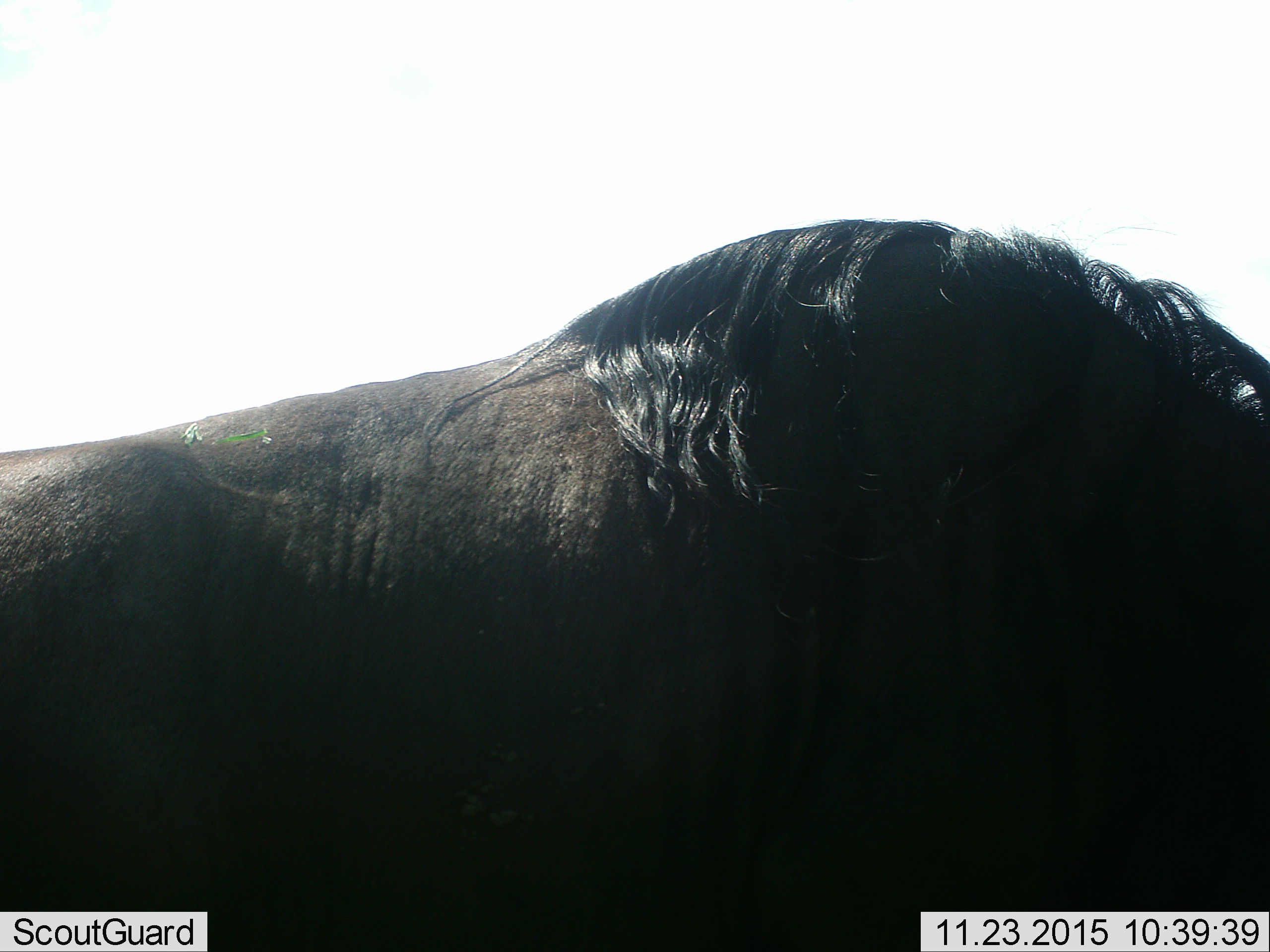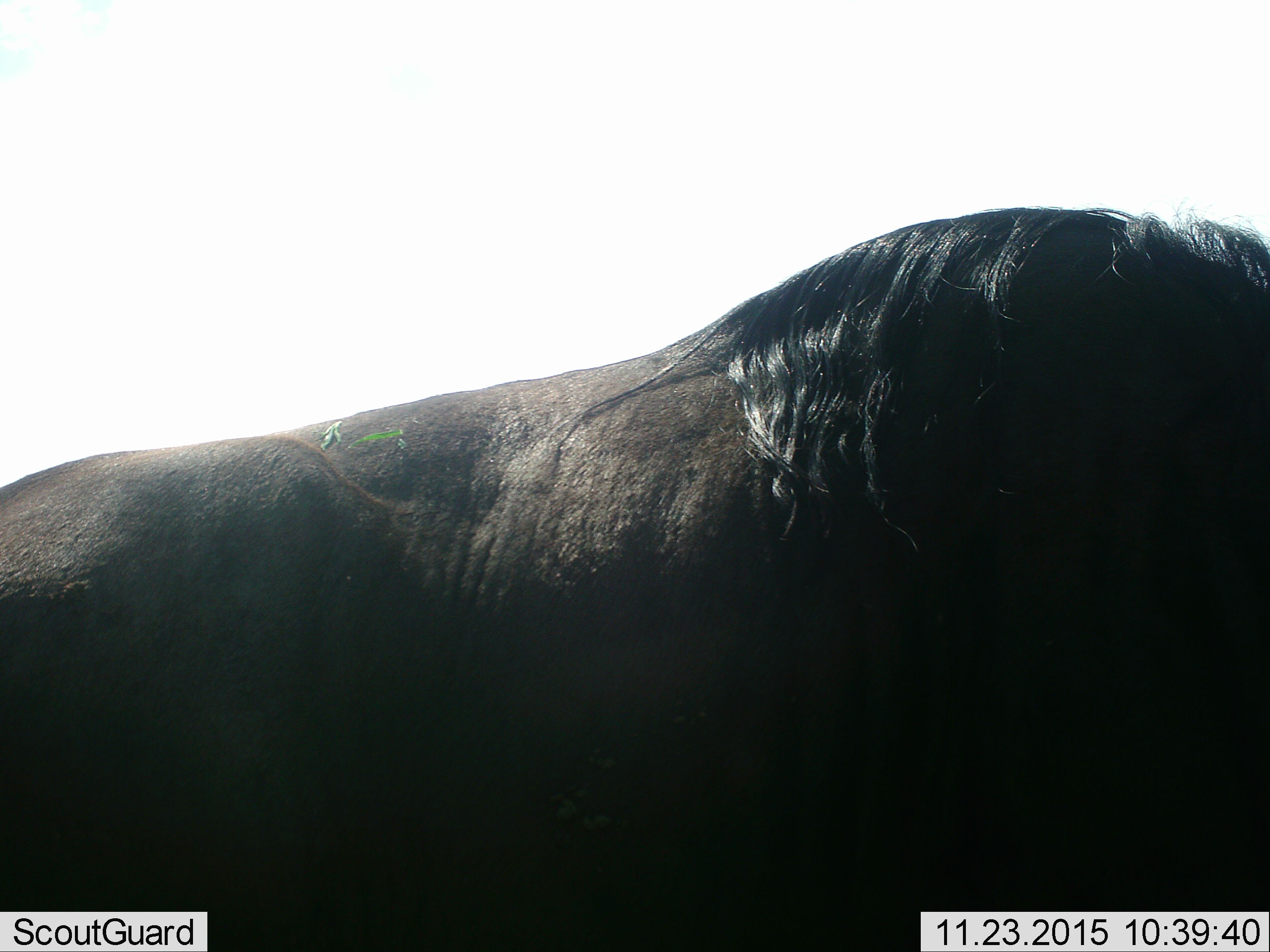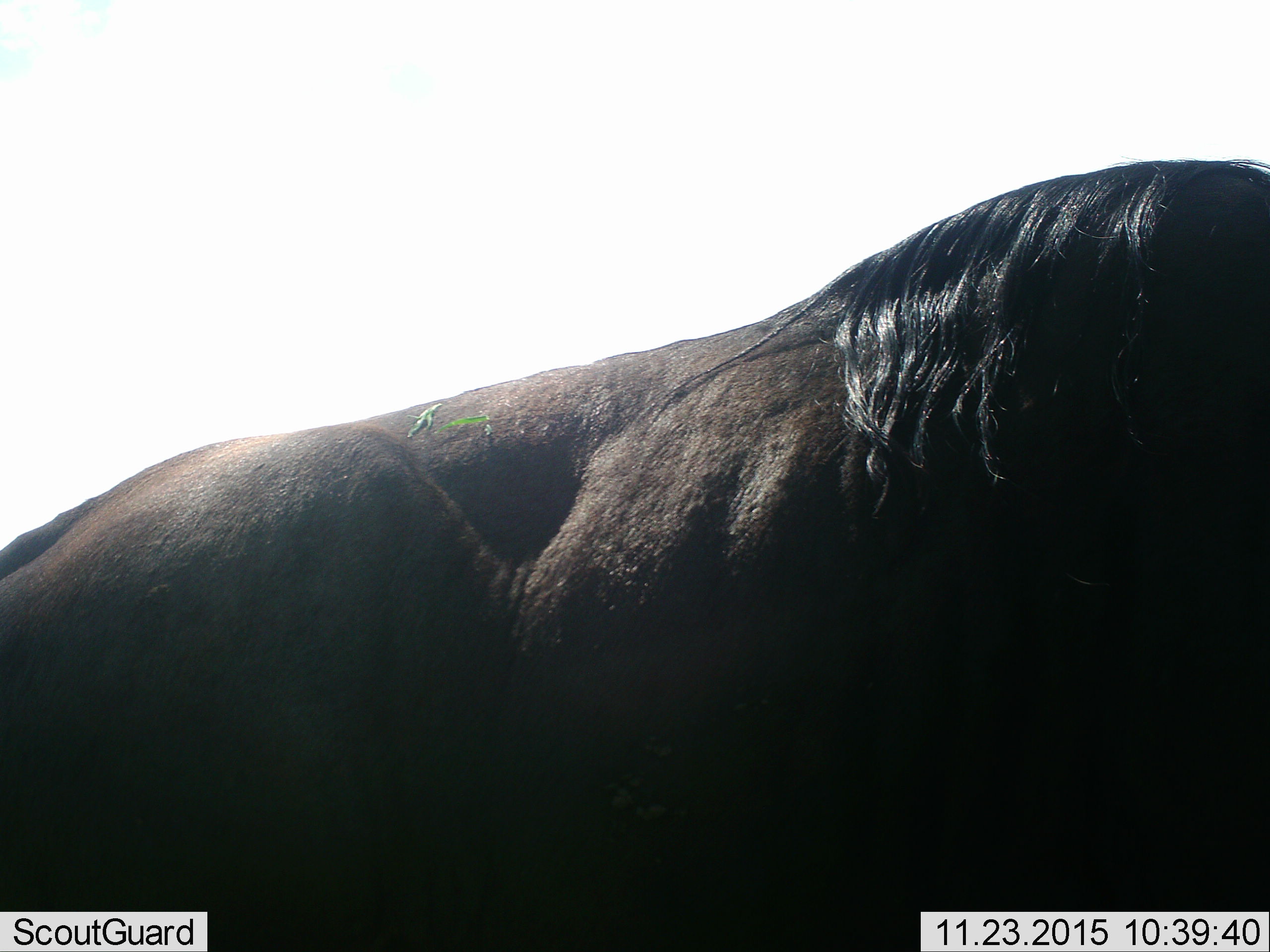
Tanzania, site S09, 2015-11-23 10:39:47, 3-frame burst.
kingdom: Animalia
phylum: Chordata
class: Mammalia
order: Artiodactyla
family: Bovidae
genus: Connochaetes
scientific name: Connochaetes taurinus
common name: blue wildebeest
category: wildebeest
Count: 1.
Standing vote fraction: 50%.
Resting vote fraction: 0%.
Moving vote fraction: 50%.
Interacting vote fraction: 0%.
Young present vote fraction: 0%.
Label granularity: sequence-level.